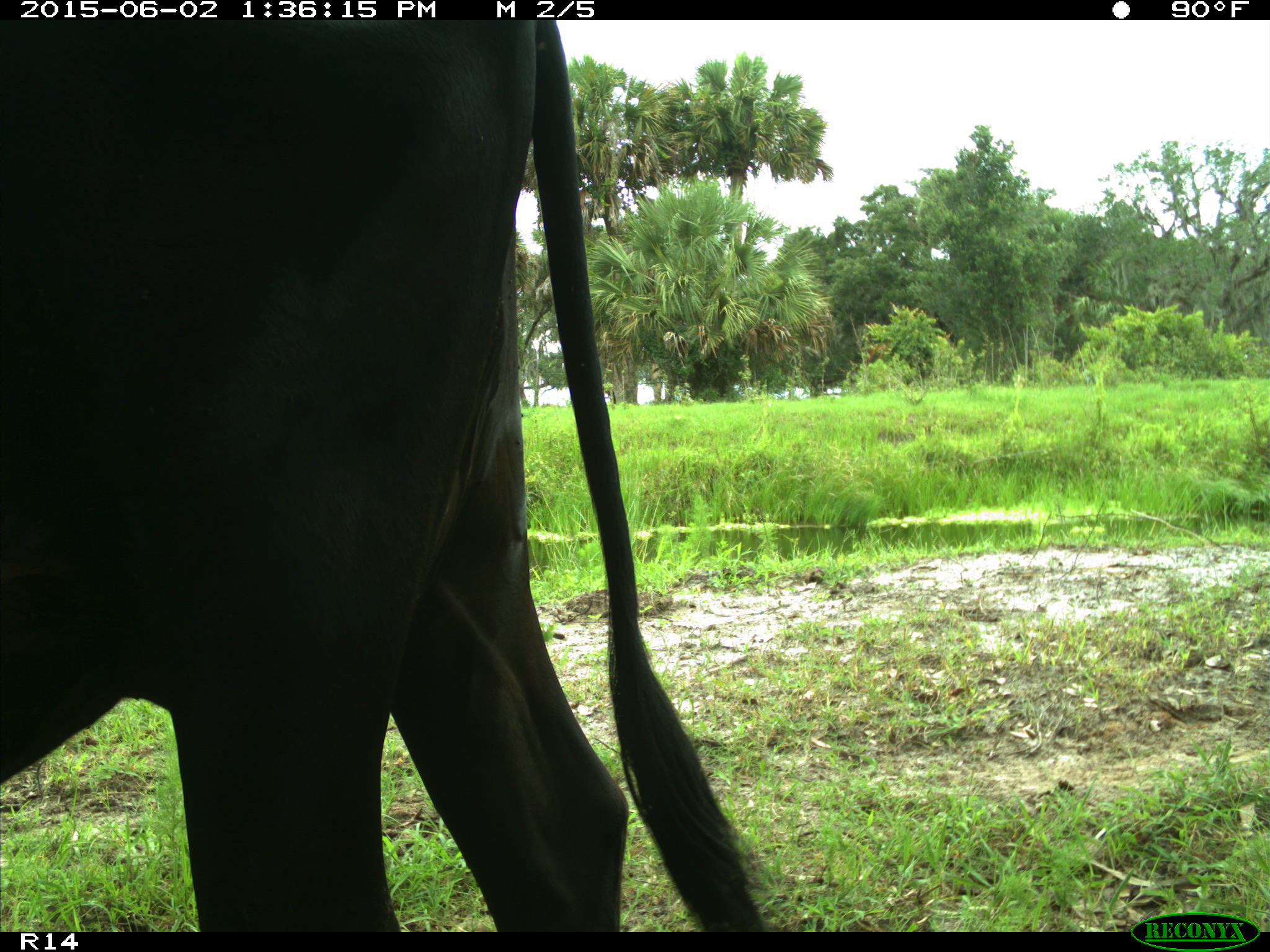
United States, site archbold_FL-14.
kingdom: Animalia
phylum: Chordata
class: Mammalia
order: Artiodactyla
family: Bovidae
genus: Bos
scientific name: Bos taurus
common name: domestic cow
Bos taurus (domestic cow).